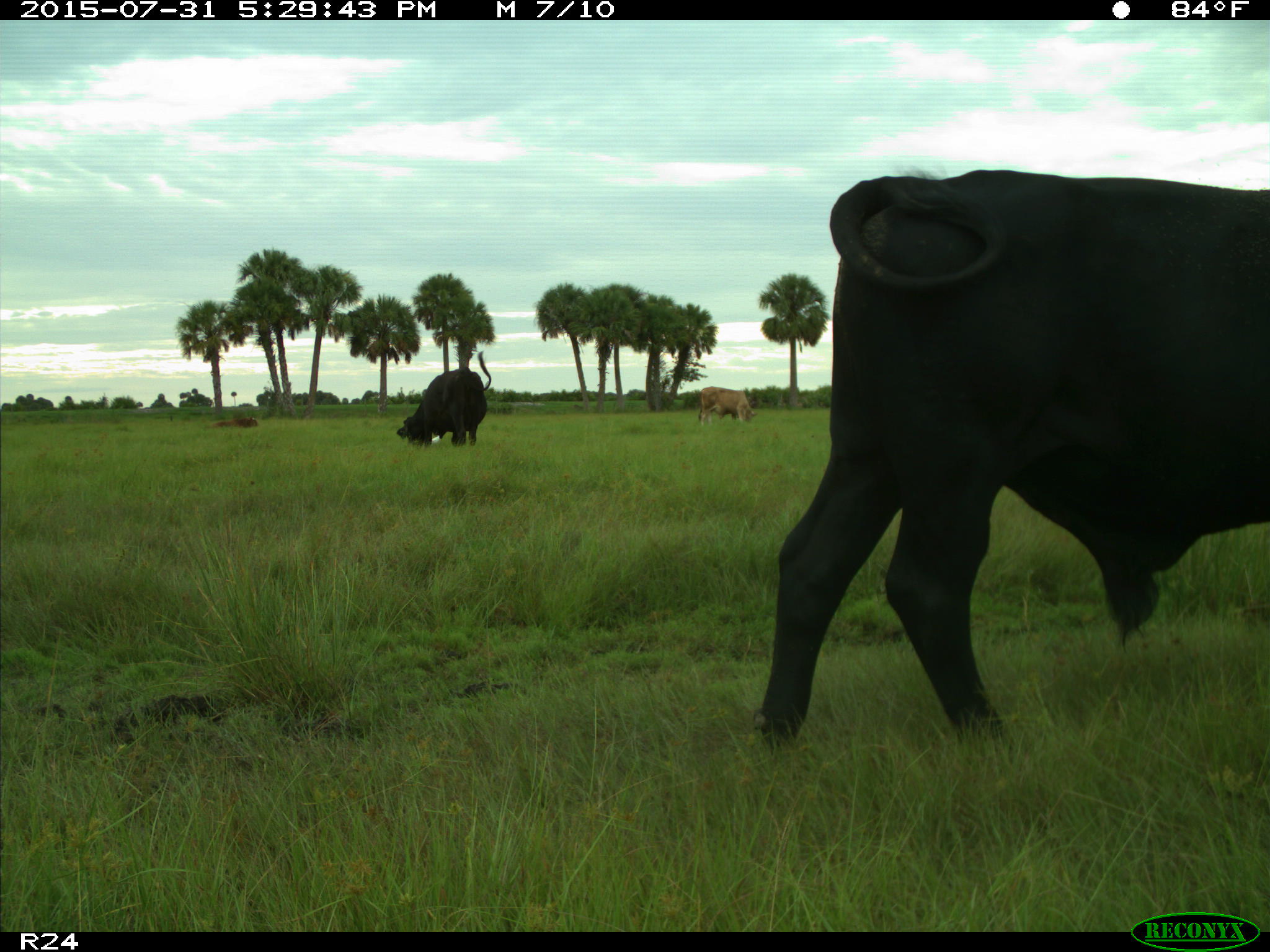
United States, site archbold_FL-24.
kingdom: Animalia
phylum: Chordata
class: Mammalia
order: Artiodactyla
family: Bovidae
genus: Bos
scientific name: Bos taurus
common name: domestic cow